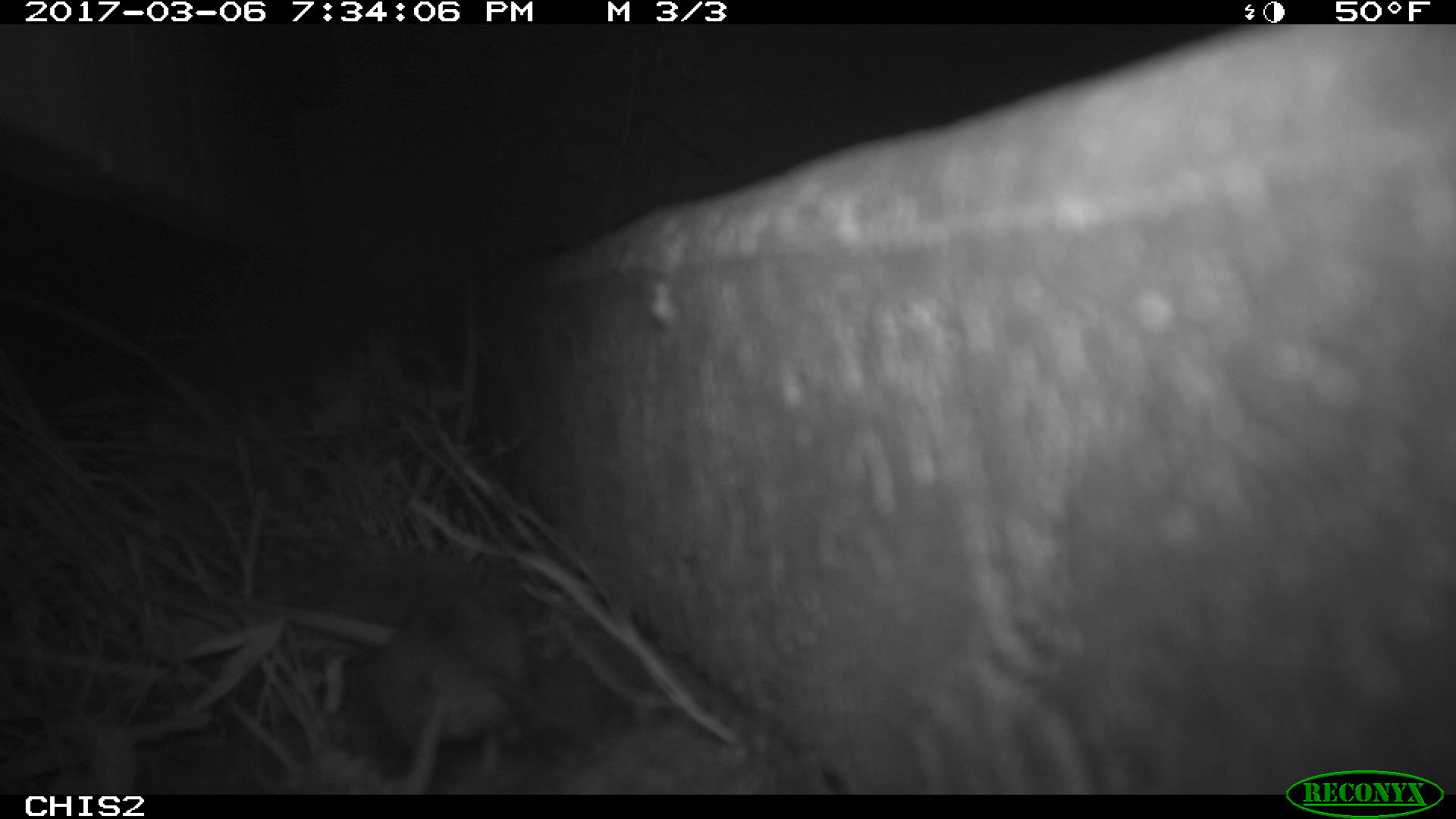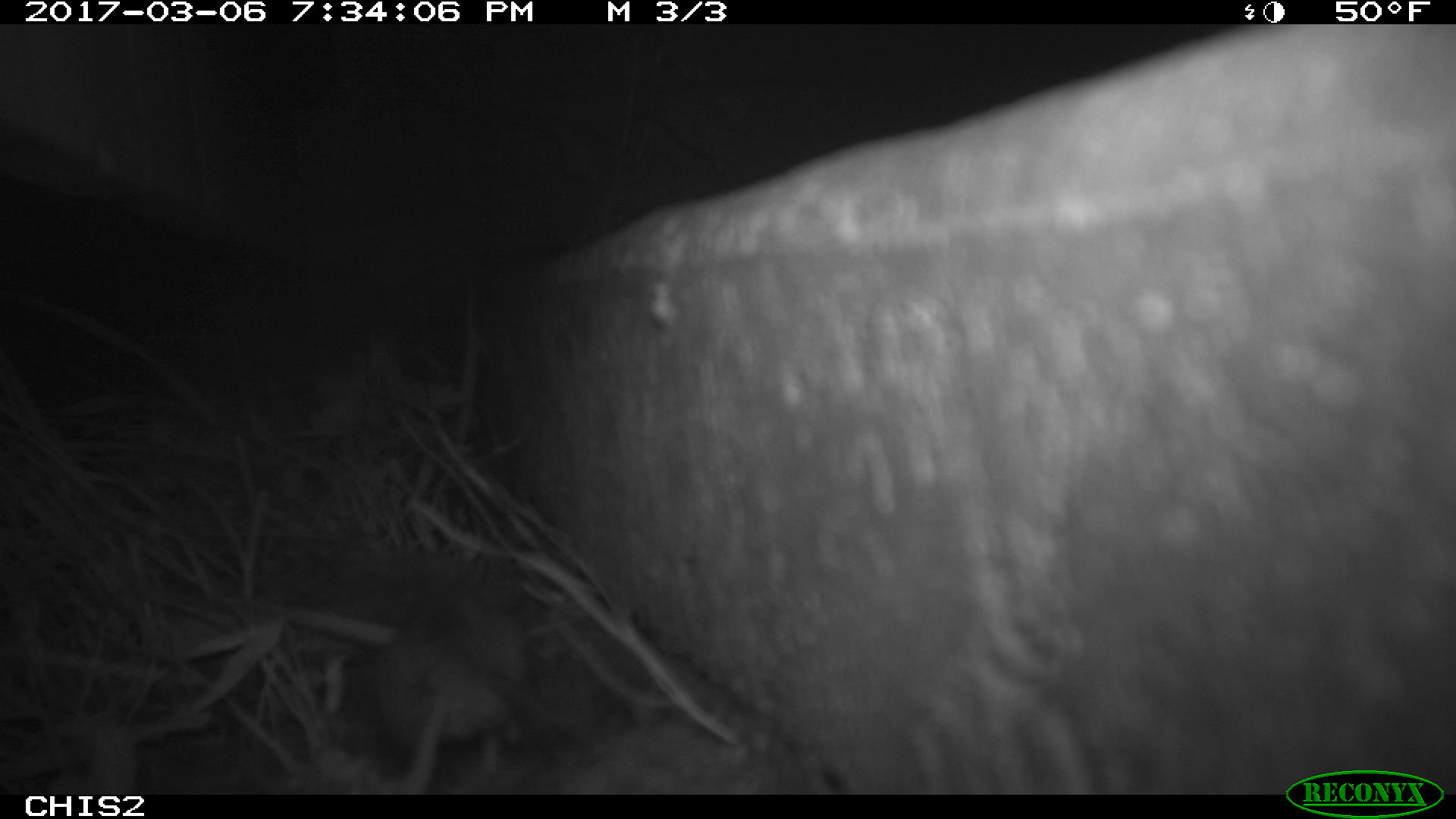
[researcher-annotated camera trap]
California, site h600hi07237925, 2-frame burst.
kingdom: Animalia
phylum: Chordata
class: Mammalia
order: Rodentia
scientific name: Rodentia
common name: rodent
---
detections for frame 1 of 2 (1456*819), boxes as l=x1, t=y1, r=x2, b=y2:
rodent: l=361, t=573, r=594, b=795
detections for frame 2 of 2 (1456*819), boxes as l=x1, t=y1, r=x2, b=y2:
rodent: l=370, t=639, r=516, b=792